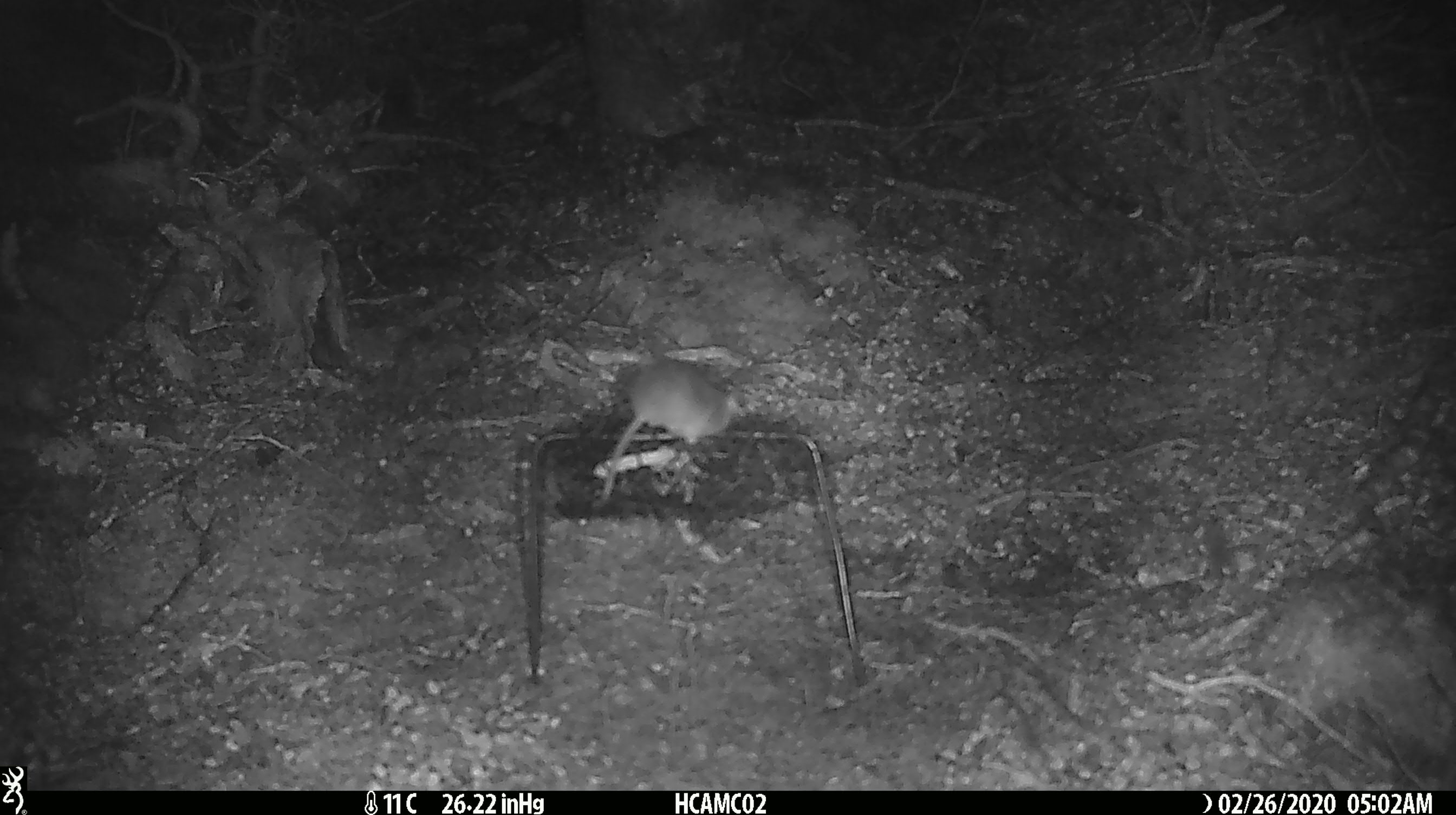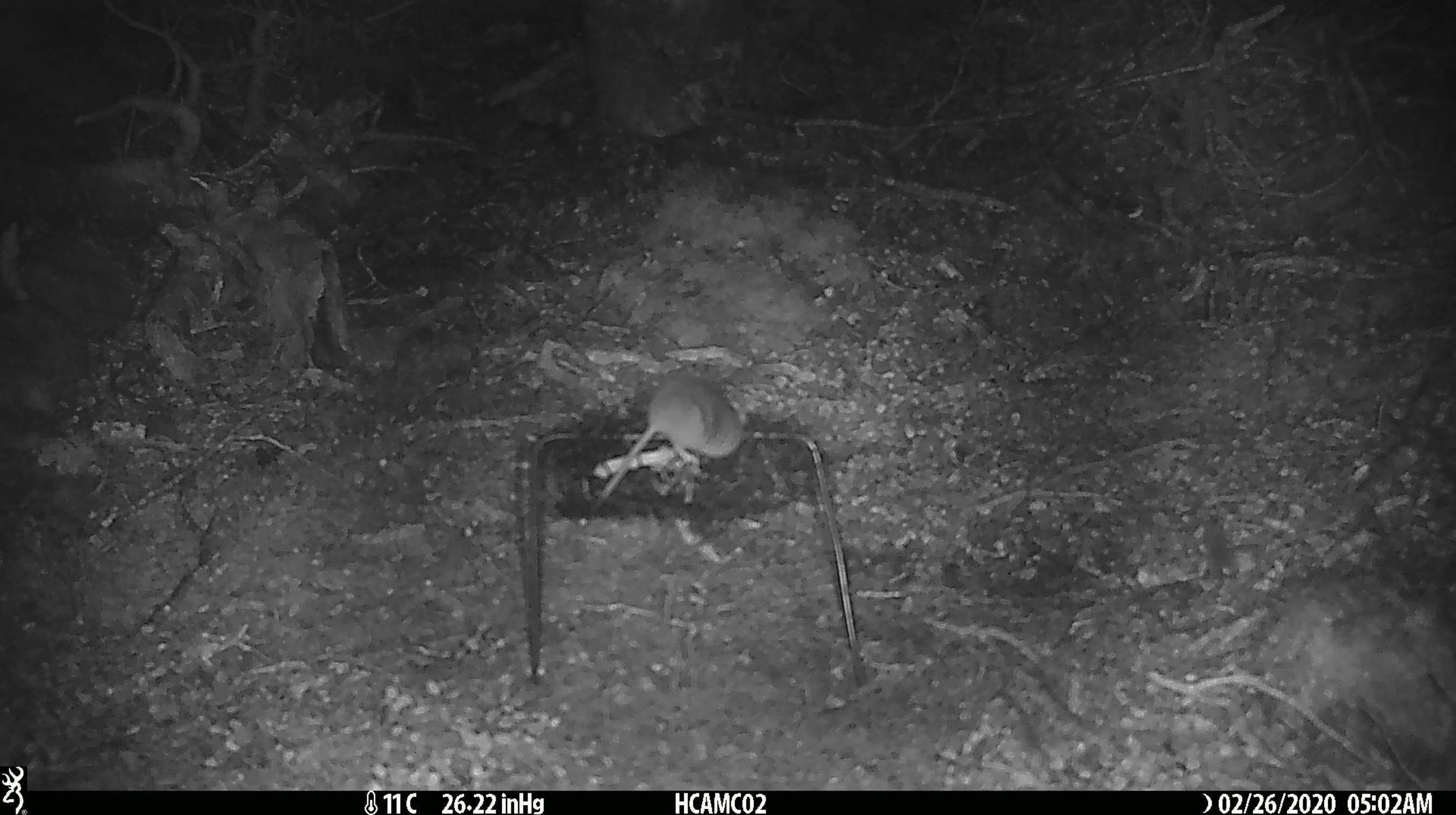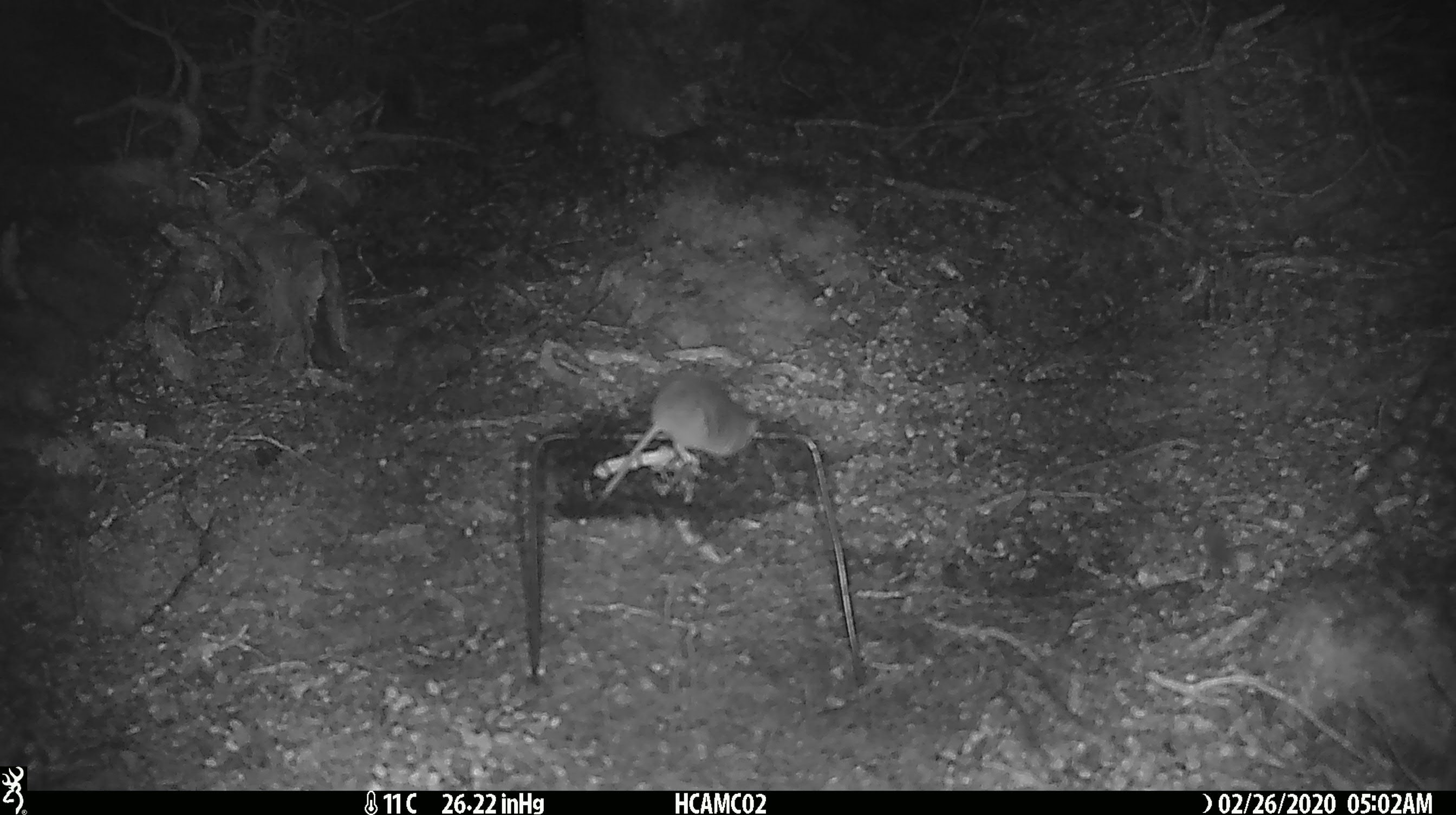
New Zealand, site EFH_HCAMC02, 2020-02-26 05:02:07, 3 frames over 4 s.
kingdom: Animalia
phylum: Chordata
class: Mammalia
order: Rodentia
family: Muridae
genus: Mus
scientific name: Mus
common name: mouse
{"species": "mouse (Mus)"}